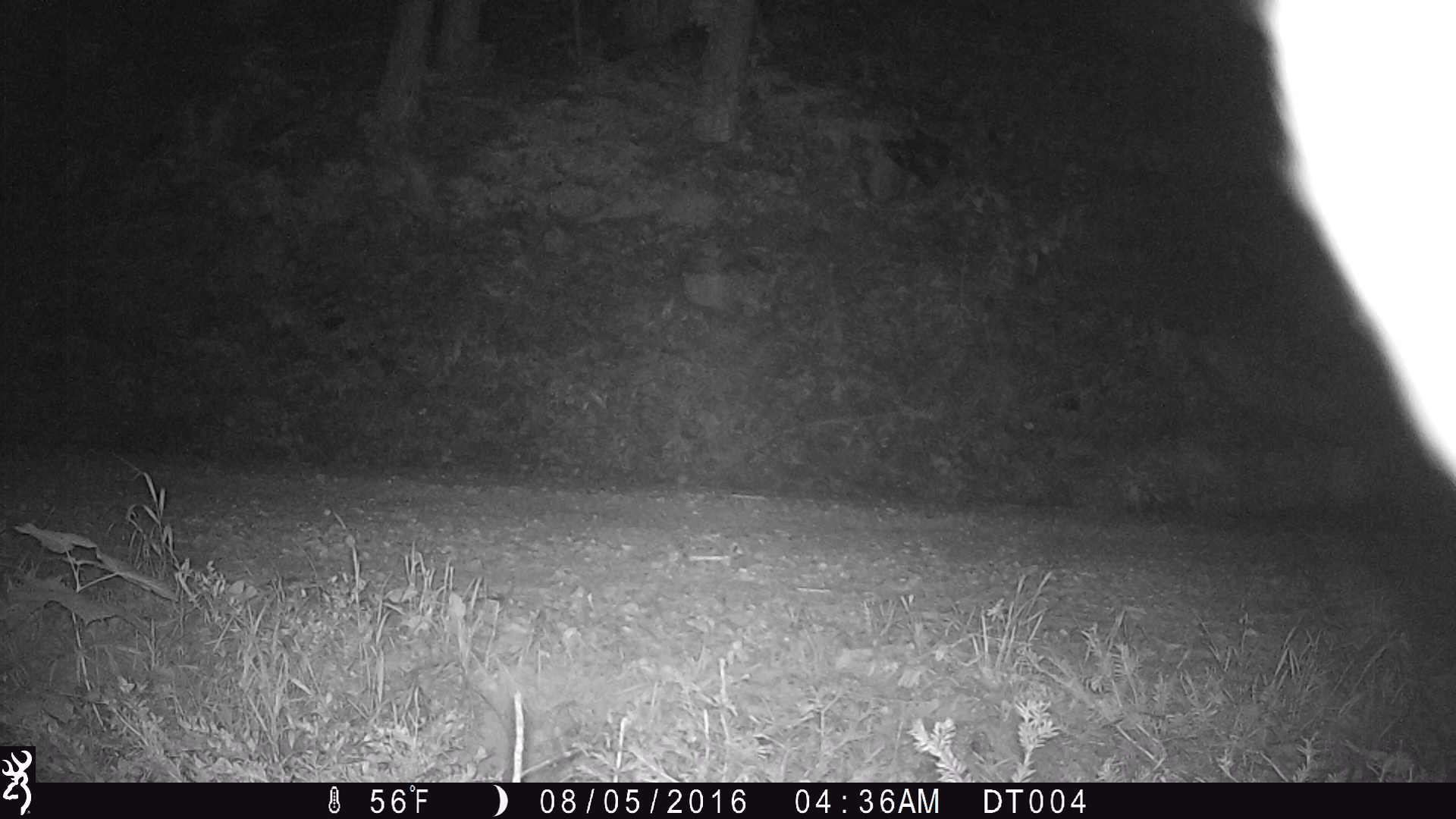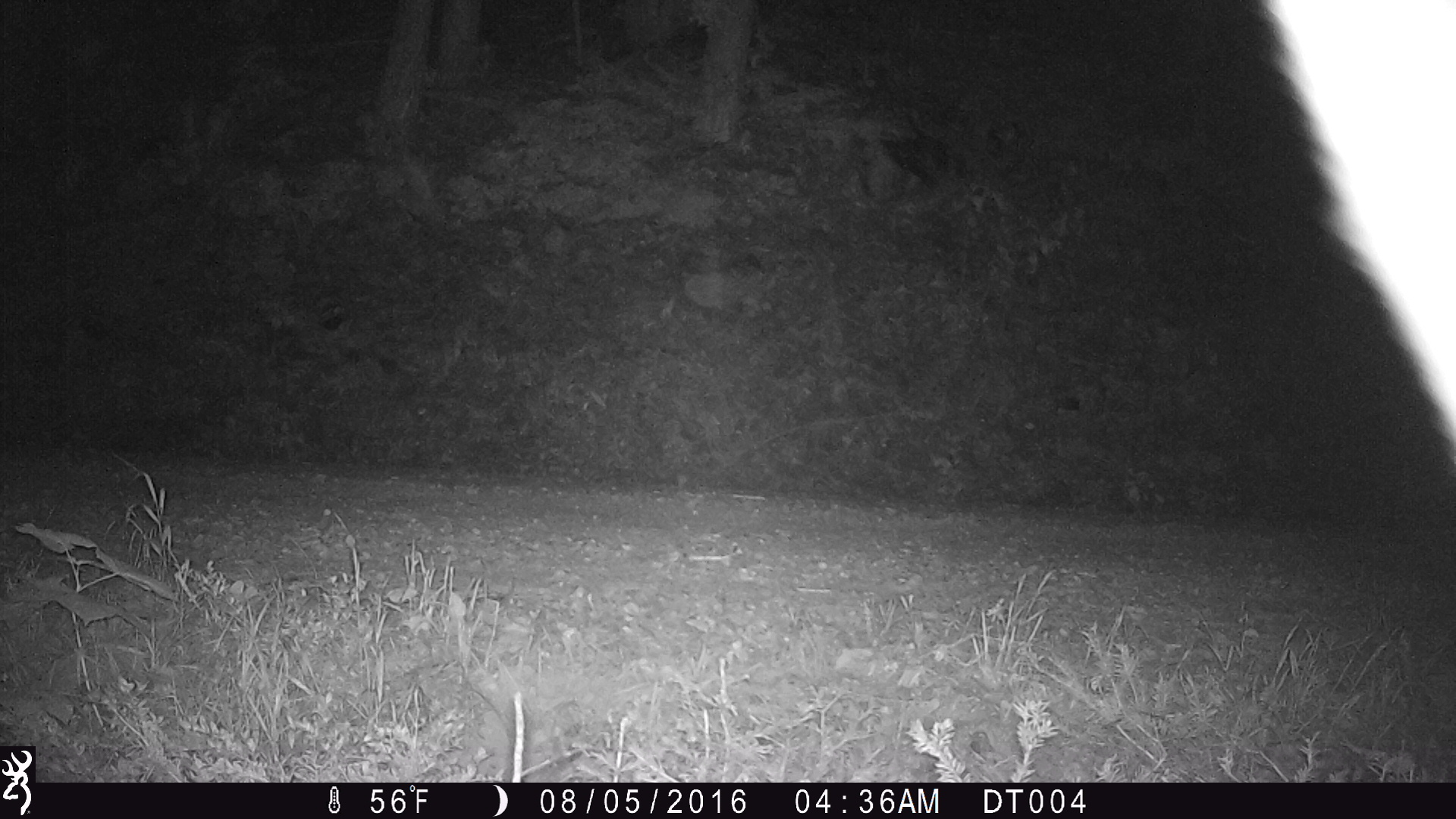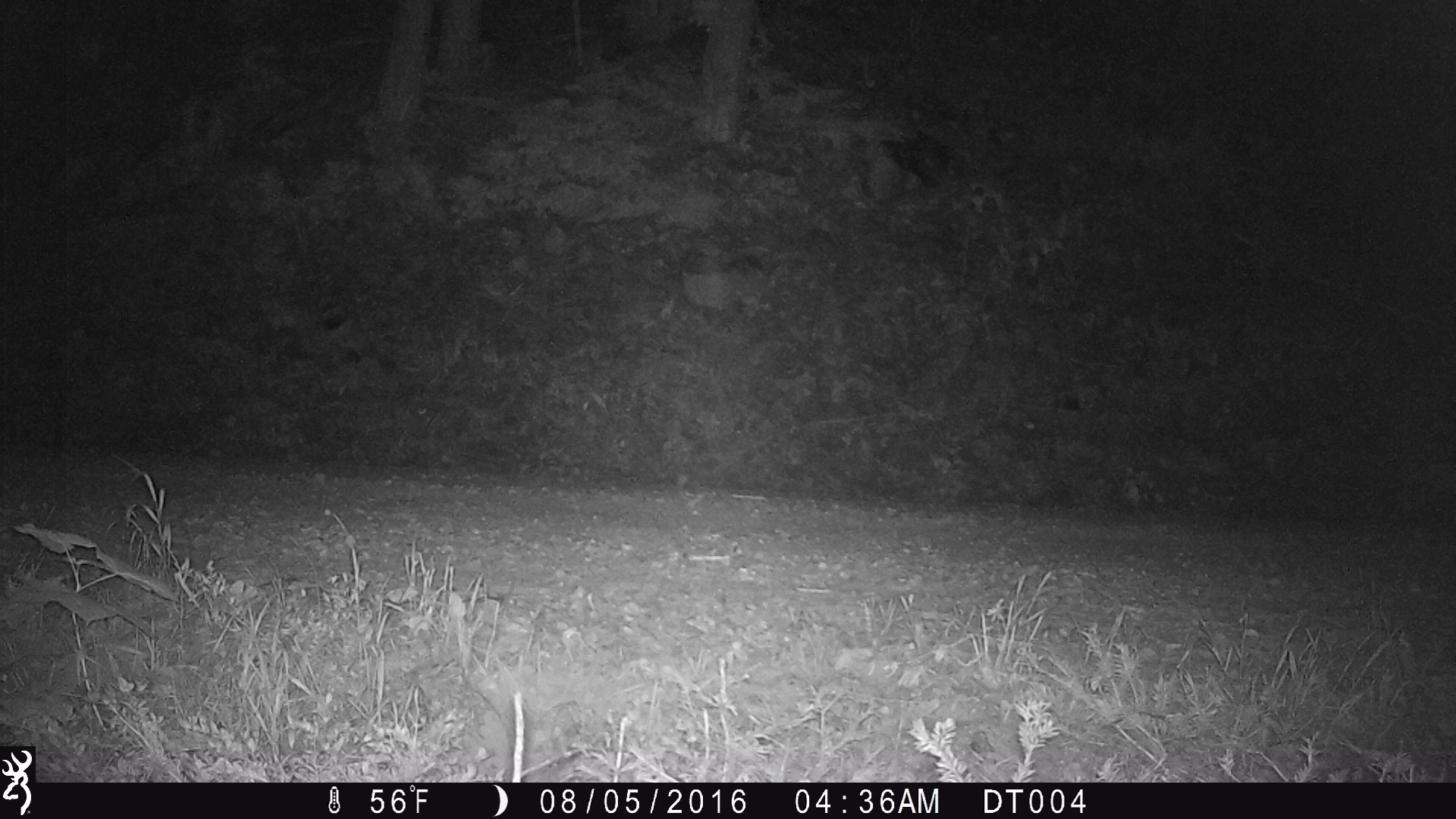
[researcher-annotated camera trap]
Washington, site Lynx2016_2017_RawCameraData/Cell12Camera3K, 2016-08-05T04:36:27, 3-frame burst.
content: unidentified animal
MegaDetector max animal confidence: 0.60